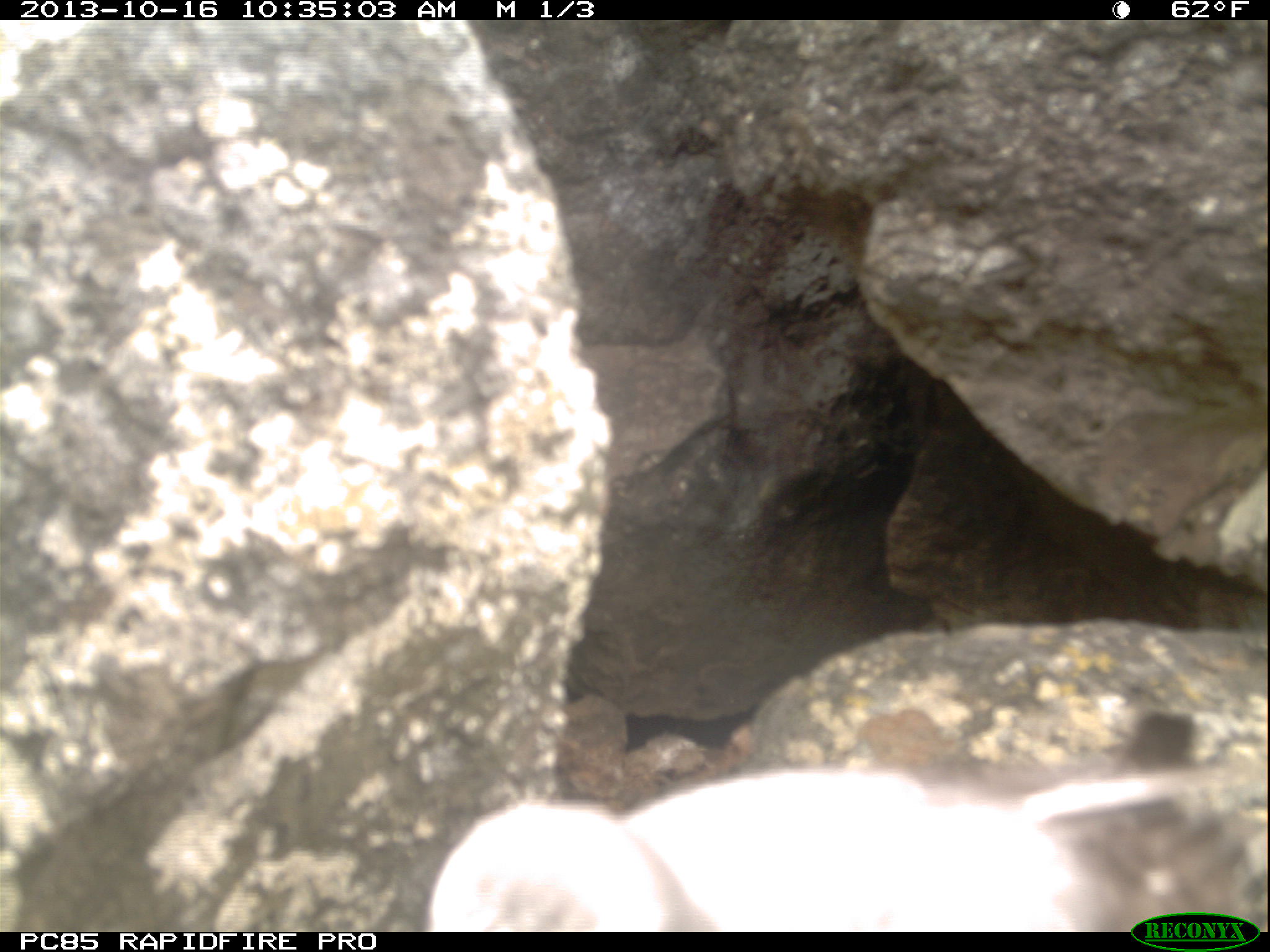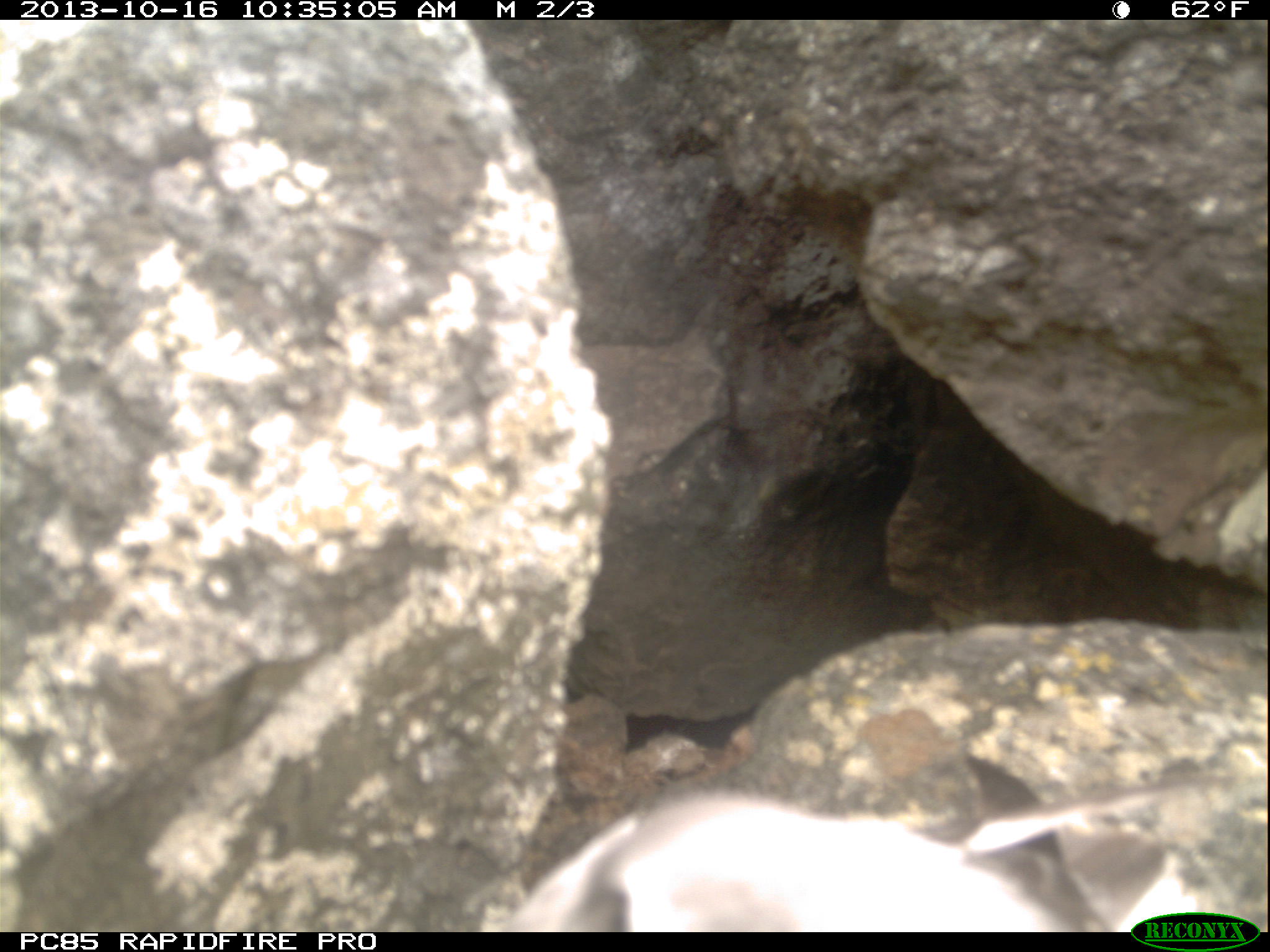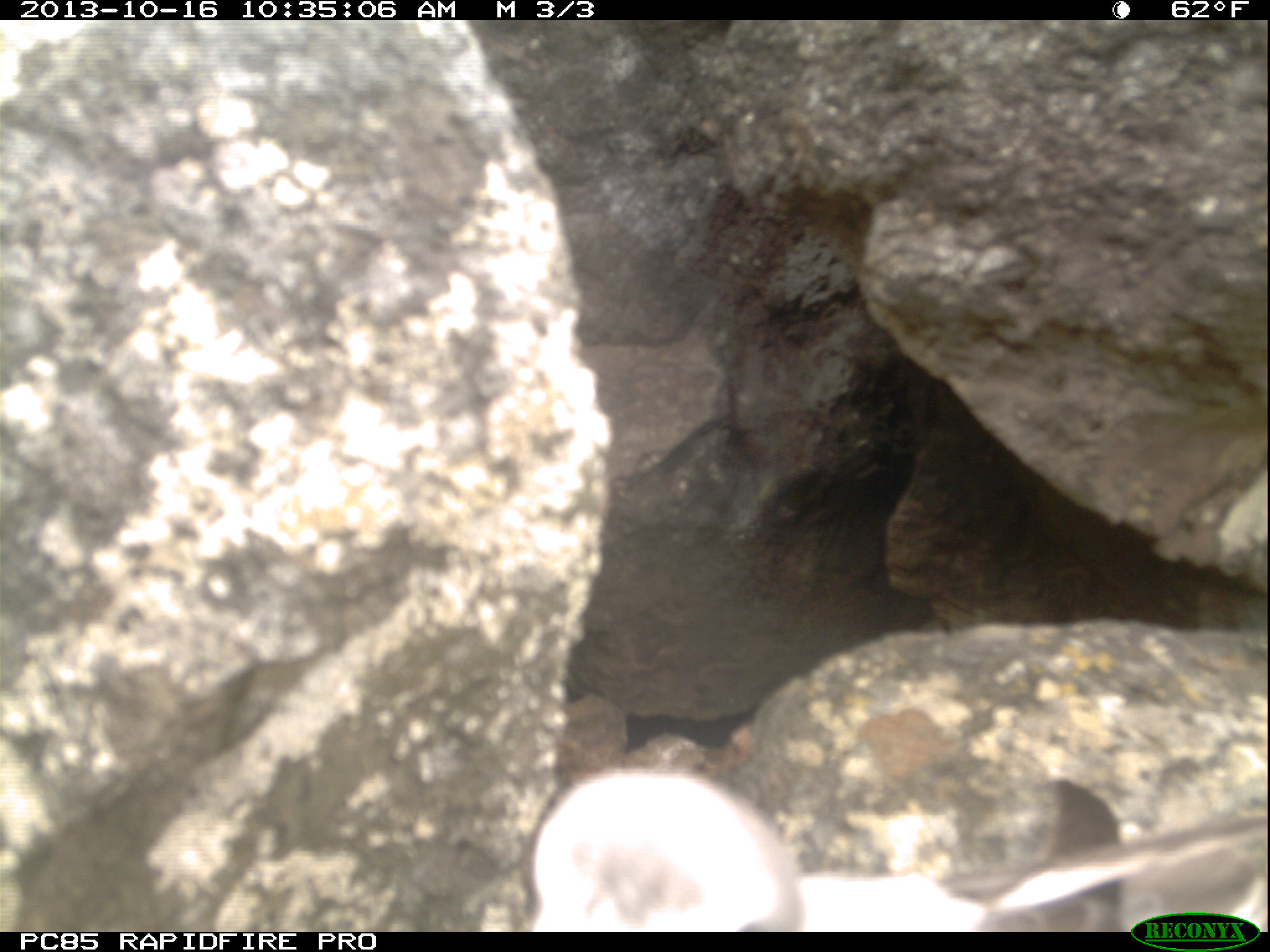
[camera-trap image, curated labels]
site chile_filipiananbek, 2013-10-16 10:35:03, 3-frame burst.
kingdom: Animalia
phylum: Chordata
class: Aves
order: Procellariiformes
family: Procellariidae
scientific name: Procellariidae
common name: petrel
Petrel (Procellariidae).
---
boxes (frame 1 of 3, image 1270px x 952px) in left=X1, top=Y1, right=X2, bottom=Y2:
petrel: left=426, top=756, right=1118, bottom=930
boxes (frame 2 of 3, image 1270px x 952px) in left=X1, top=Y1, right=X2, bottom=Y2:
petrel: left=510, top=777, right=1166, bottom=932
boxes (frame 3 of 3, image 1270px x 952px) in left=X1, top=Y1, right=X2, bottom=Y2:
petrel: left=539, top=764, right=1231, bottom=932